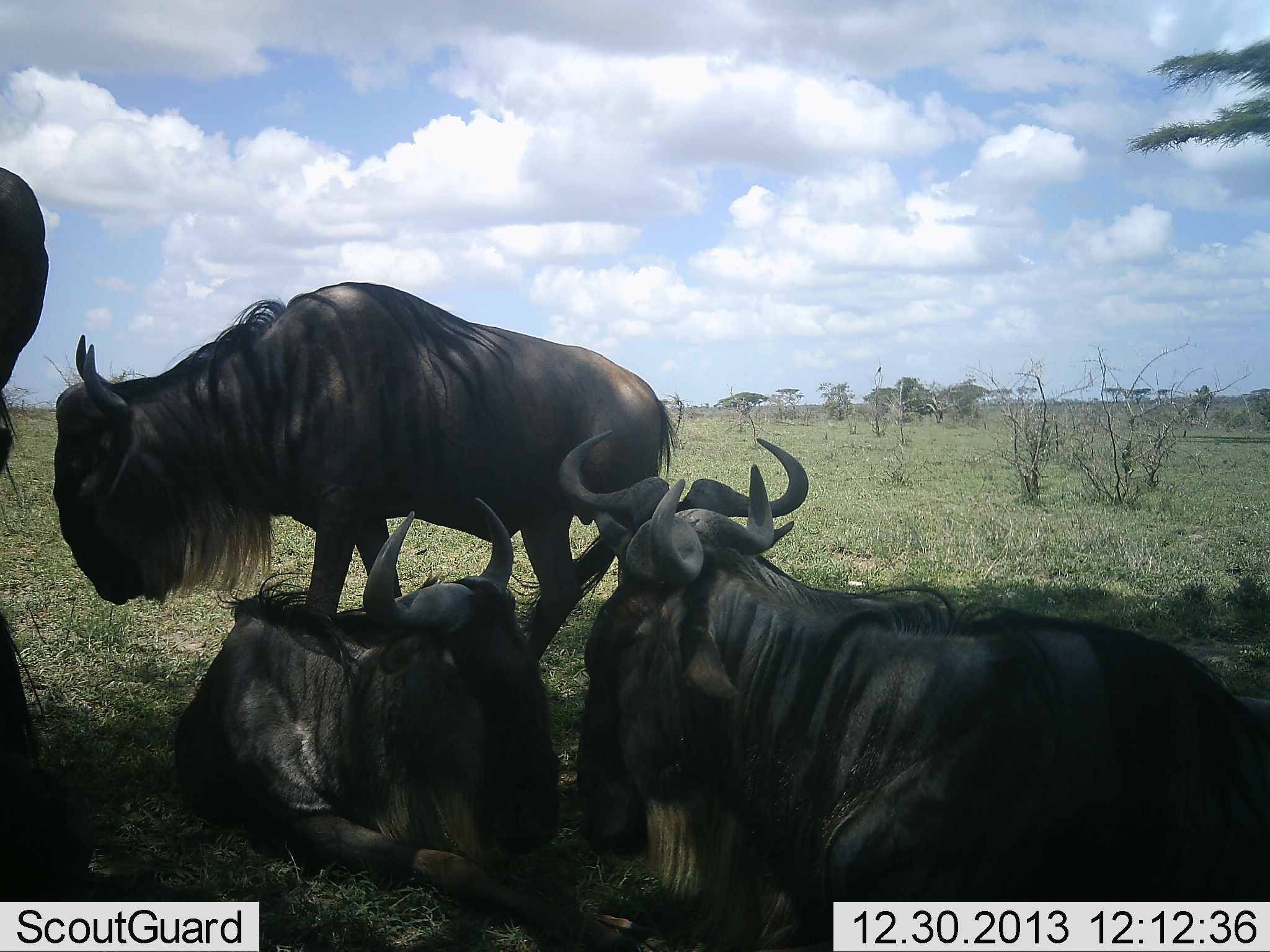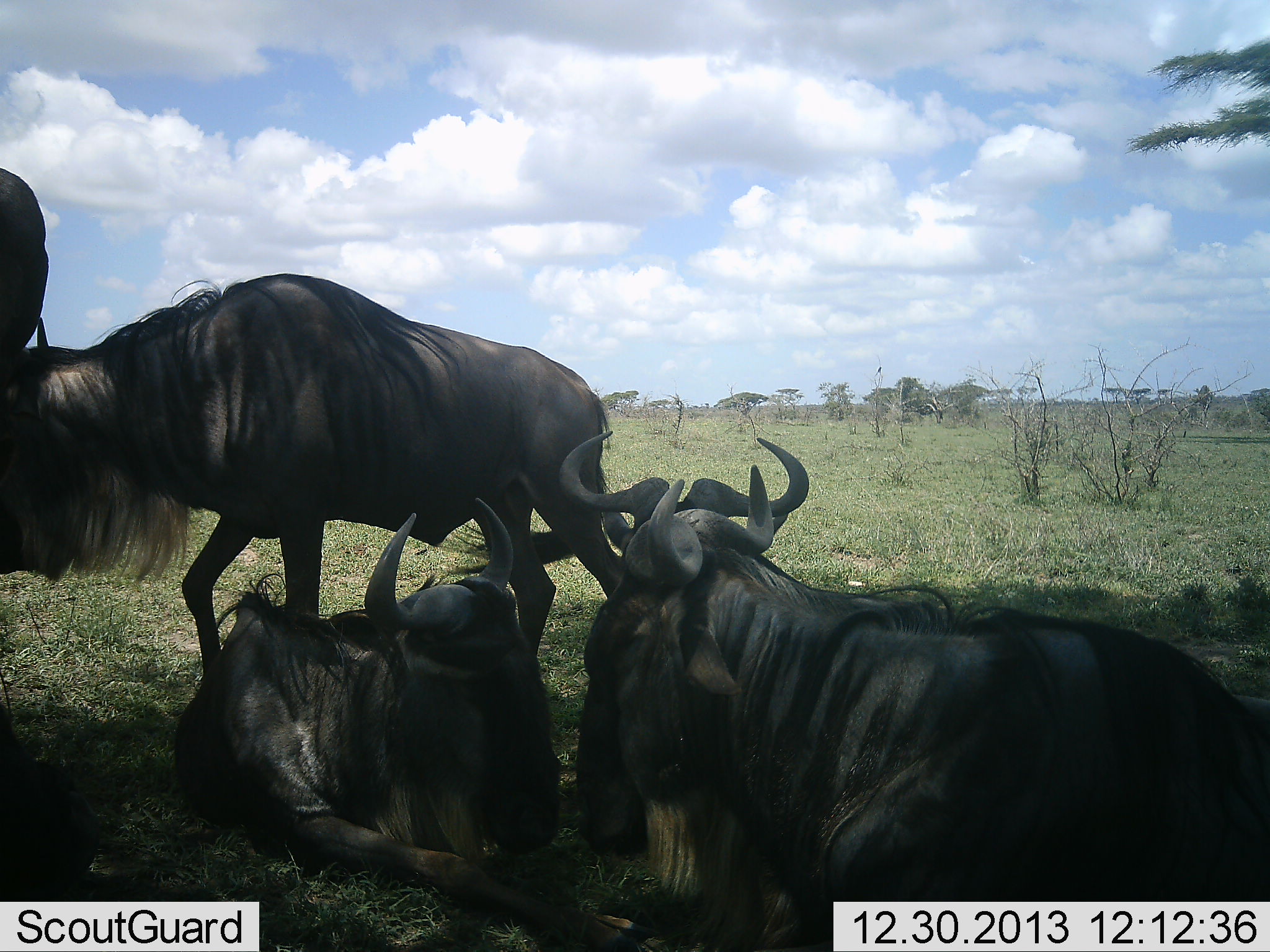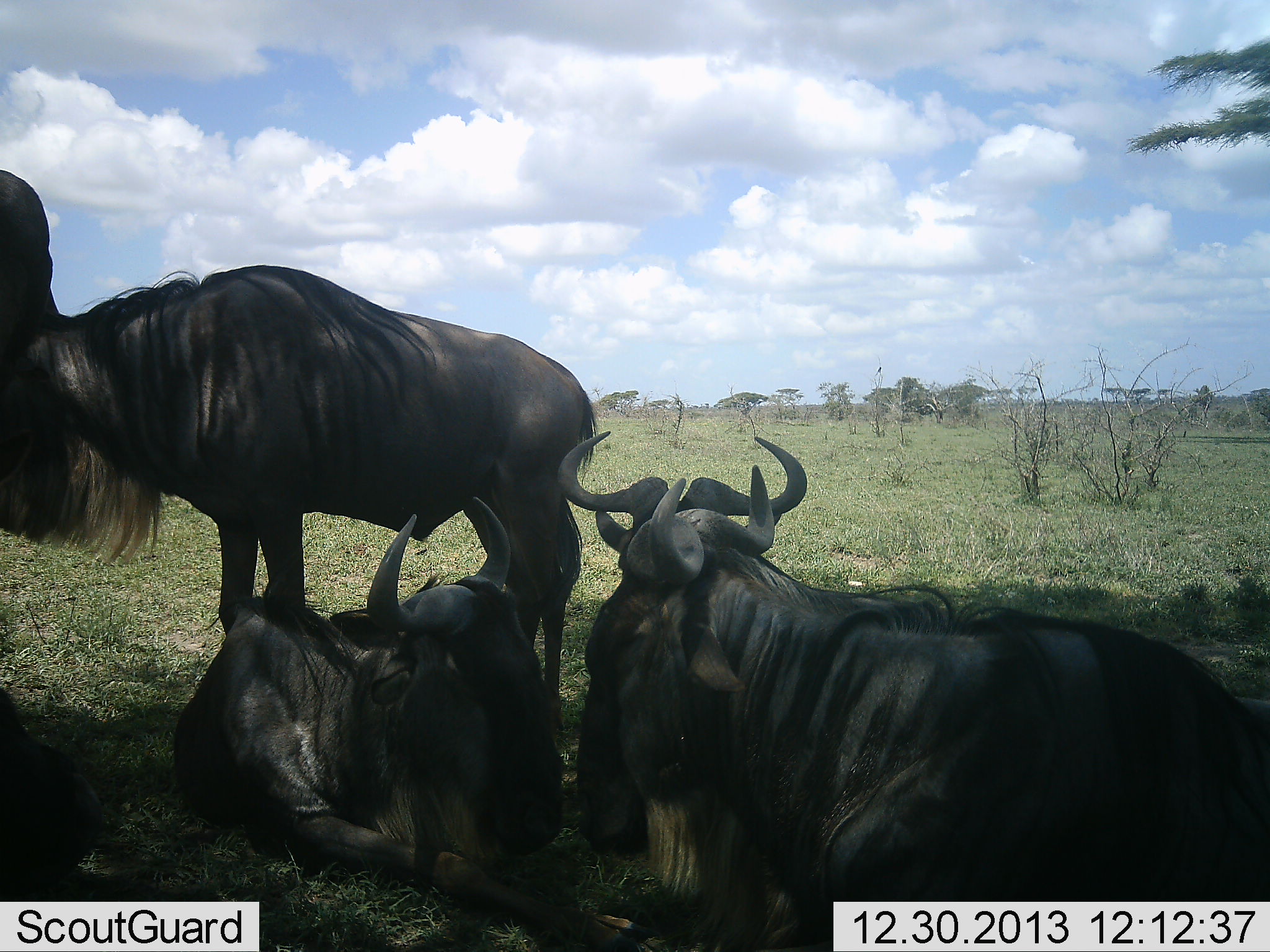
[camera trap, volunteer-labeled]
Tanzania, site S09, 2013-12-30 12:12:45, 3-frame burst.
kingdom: Animalia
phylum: Chordata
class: Mammalia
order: Artiodactyla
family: Bovidae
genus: Connochaetes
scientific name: Connochaetes taurinus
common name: blue wildebeest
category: wildebeest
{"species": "wildebeest (blue wildebeest) (Connochaetes taurinus)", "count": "5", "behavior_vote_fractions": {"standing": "70%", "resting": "100%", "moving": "40%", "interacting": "20%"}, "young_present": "10%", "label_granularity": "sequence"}